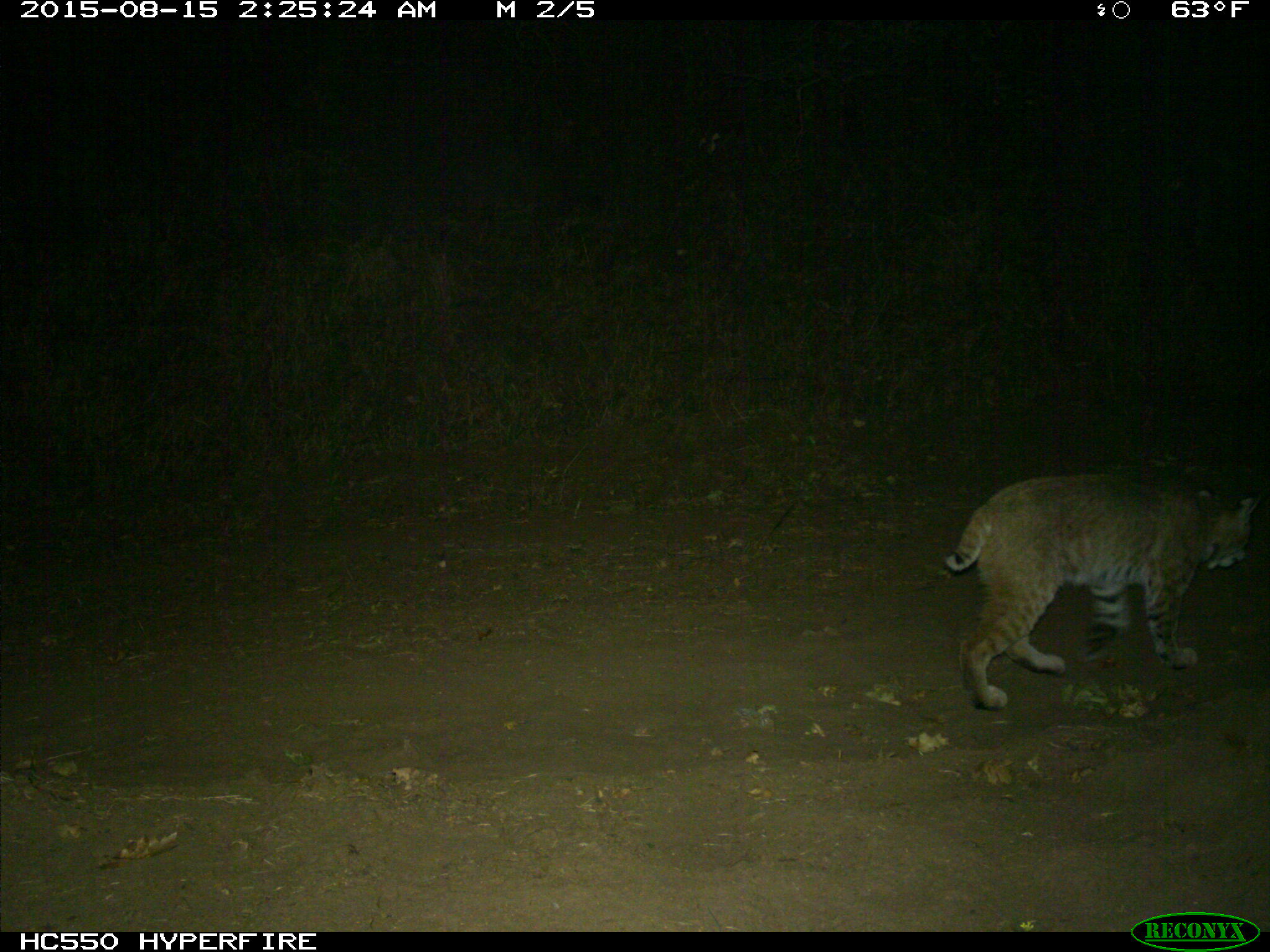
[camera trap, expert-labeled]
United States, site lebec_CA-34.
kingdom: Animalia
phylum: Chordata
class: Mammalia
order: Carnivora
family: Felidae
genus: Lynx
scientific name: Lynx rufus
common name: bobcat